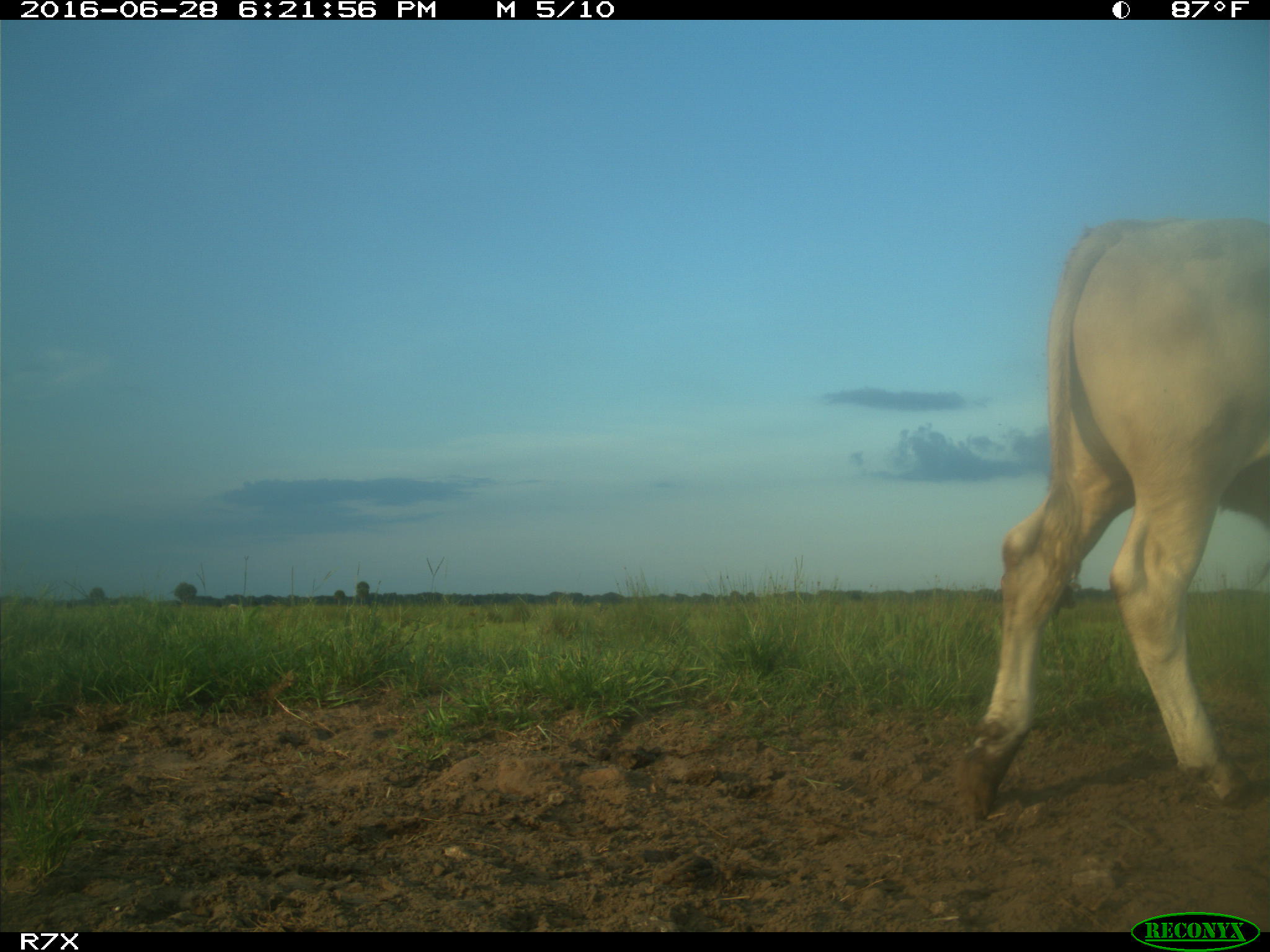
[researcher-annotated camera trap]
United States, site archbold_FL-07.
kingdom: Animalia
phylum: Chordata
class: Mammalia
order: Artiodactyla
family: Bovidae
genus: Bos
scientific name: Bos taurus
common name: domestic cow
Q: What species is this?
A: Bos taurus (domestic cow).